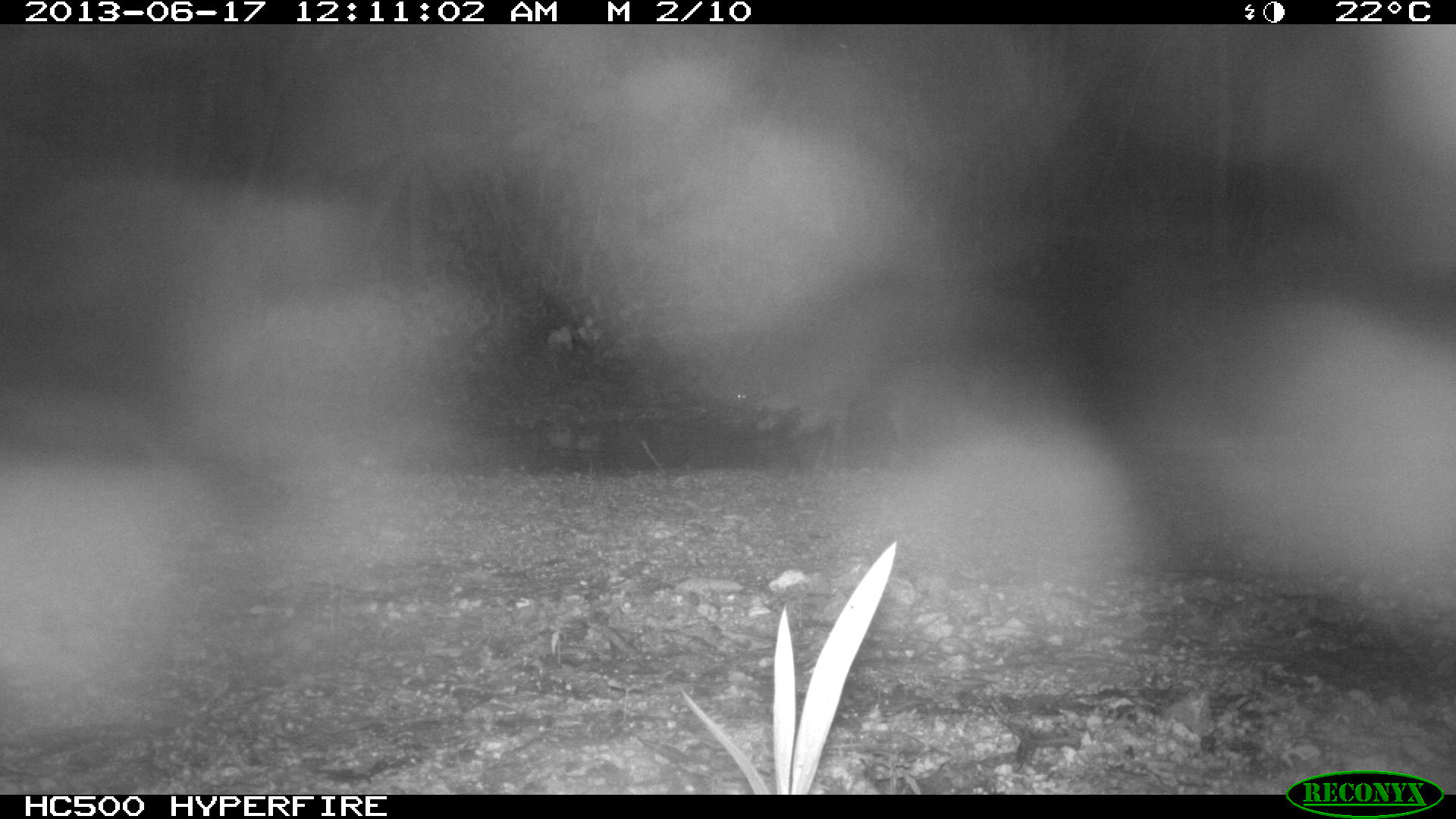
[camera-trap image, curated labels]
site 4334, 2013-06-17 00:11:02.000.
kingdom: Animalia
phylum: Chordata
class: Mammalia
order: Carnivora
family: Procyonidae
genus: Procyon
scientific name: Procyon lotor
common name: common raccoon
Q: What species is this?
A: Procyon lotor (common raccoon).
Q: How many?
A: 1.